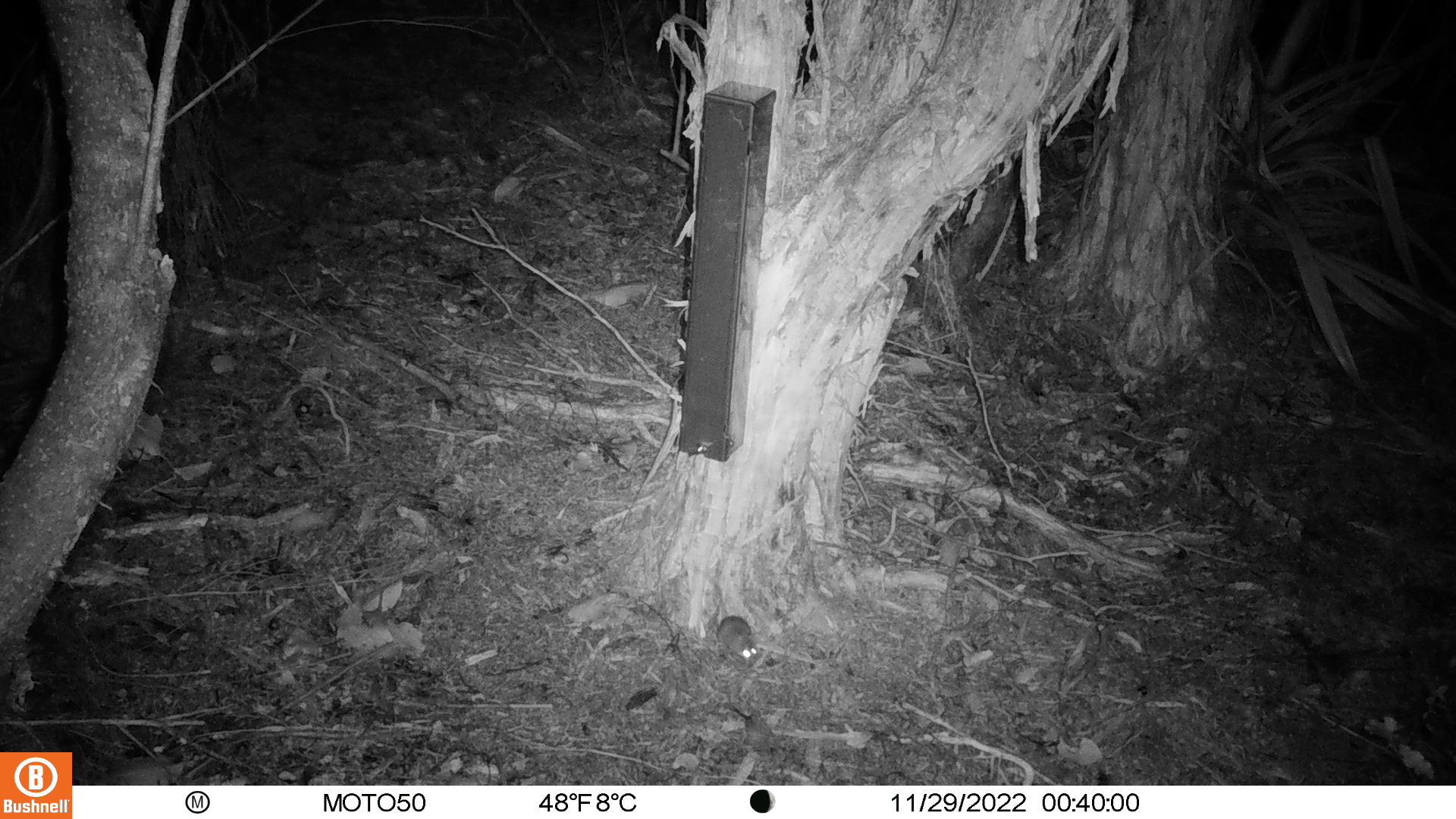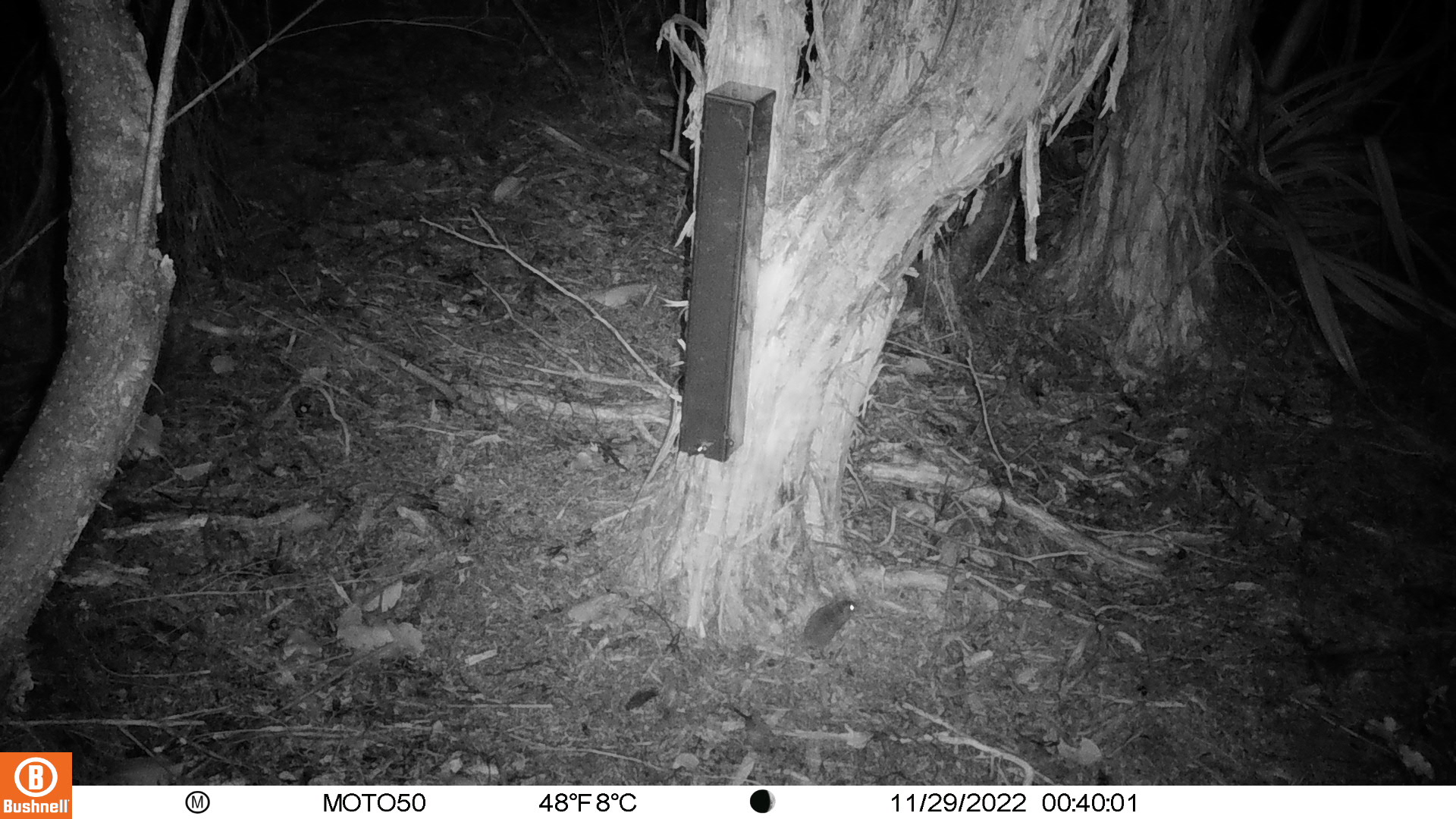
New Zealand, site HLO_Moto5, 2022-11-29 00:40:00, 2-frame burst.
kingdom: Animalia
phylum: Chordata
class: Mammalia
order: Rodentia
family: Muridae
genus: Mus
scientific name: Mus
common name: mouse